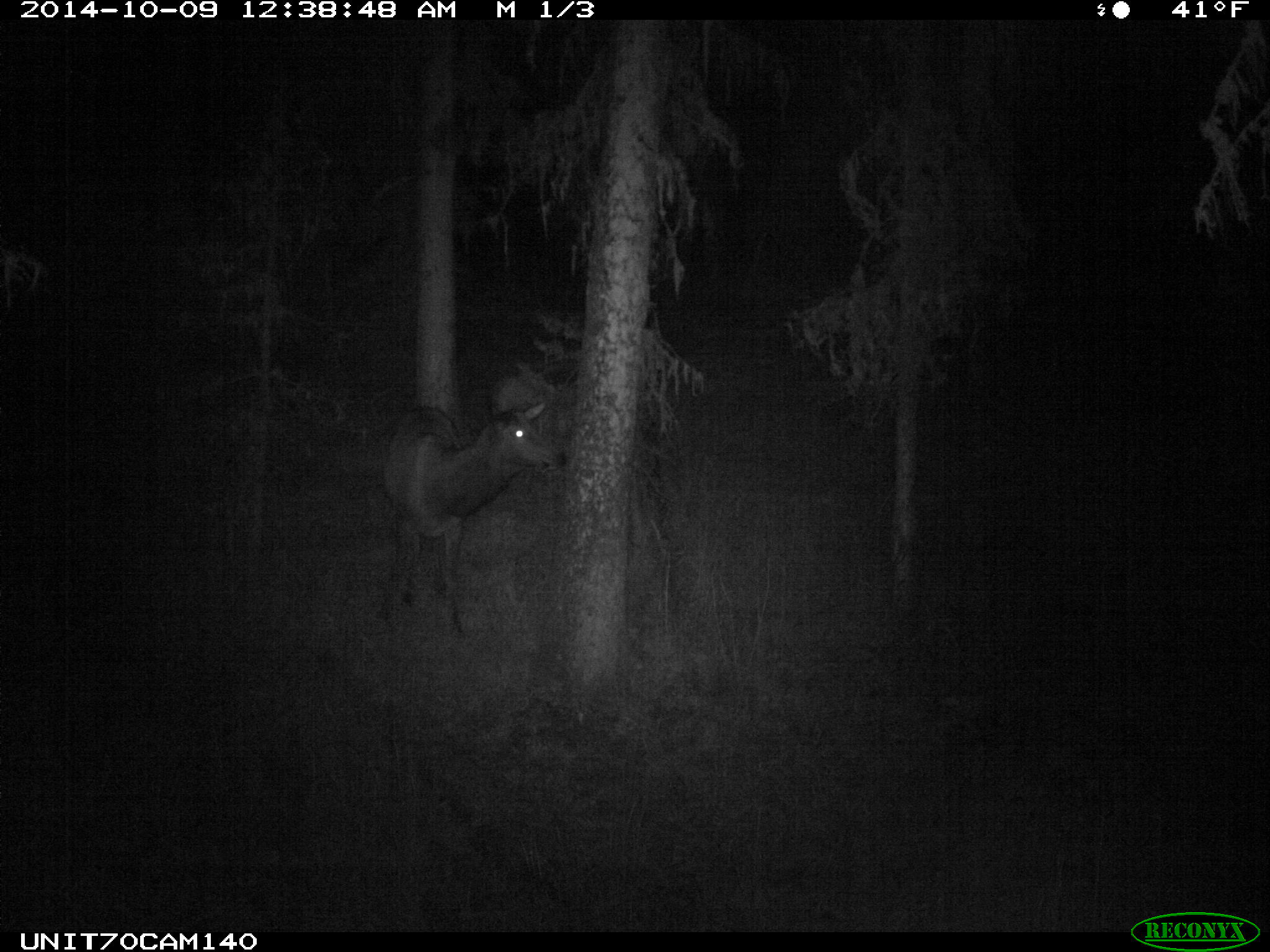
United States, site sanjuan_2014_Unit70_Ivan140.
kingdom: Animalia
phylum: Chordata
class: Mammalia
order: Artiodactyla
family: Cervidae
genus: Cervus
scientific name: Cervus elaphus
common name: red deer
Cervus elaphus (red deer).